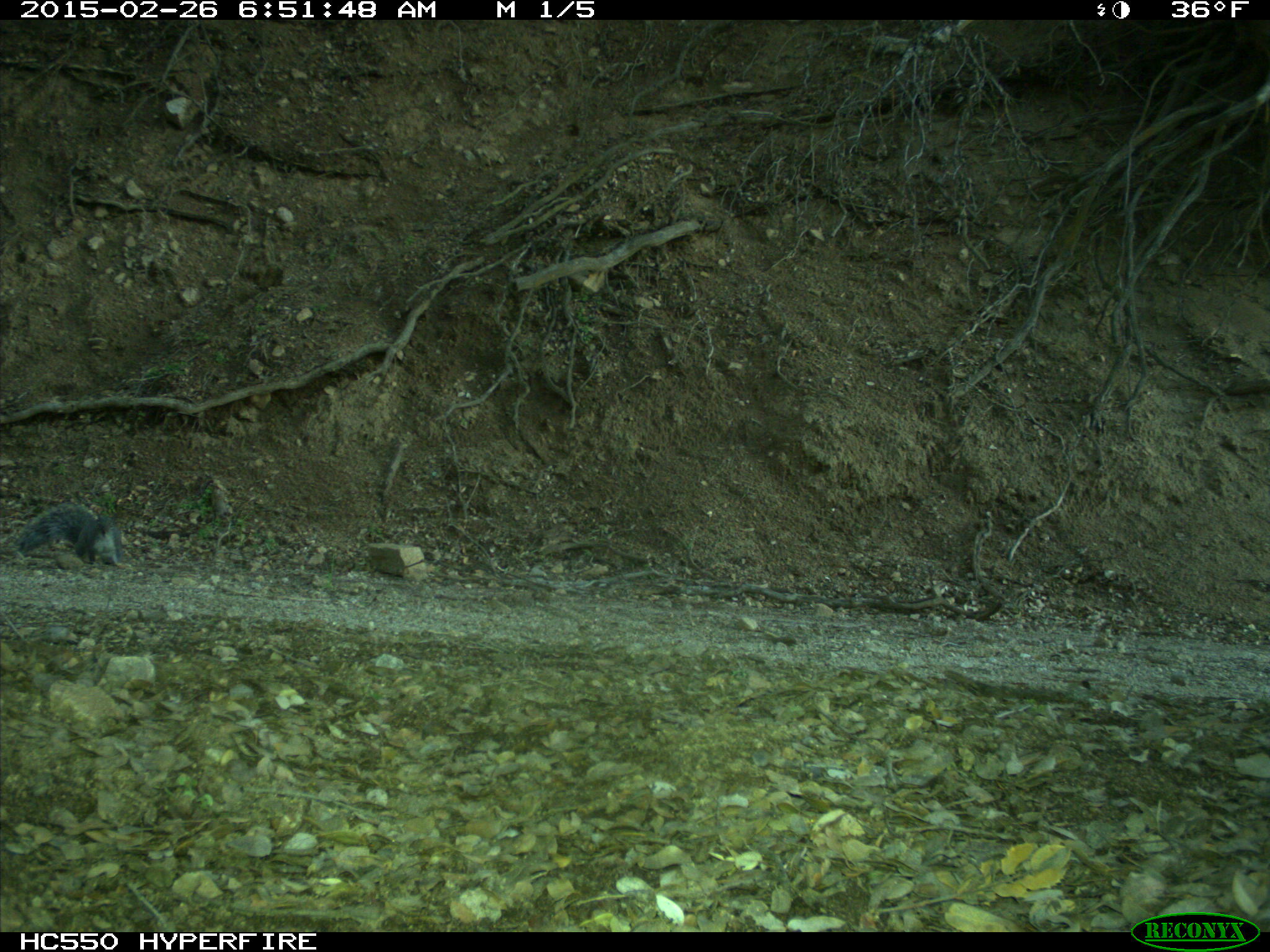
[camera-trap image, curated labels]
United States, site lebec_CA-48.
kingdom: Animalia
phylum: Chordata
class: Mammalia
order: Rodentia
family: Sciuridae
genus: Sciurus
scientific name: Sciurus carolinensis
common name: eastern gray squirrel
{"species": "Sciurus carolinensis (eastern gray squirrel)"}